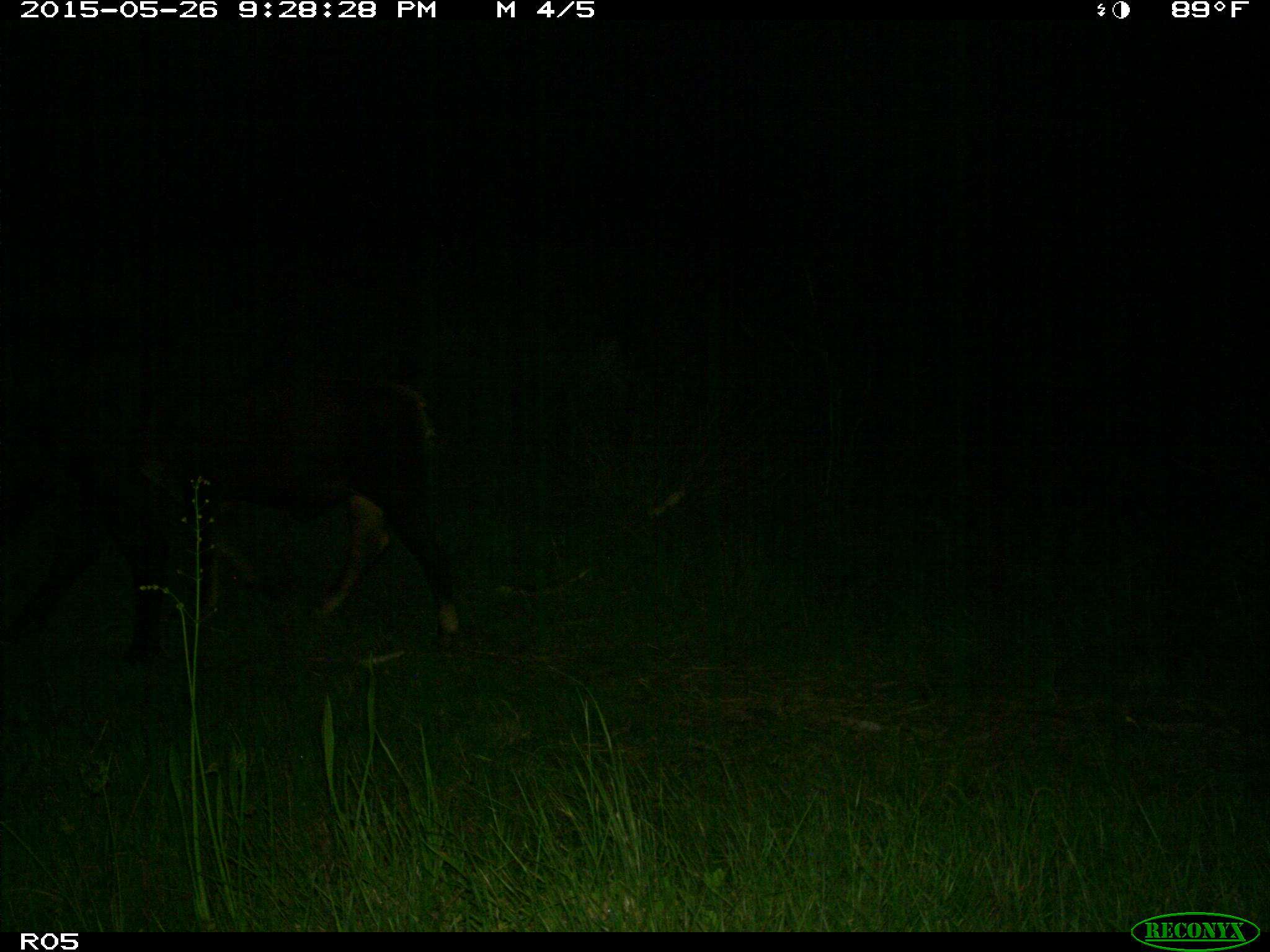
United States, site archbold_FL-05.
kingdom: Animalia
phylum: Chordata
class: Mammalia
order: Artiodactyla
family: Bovidae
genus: Bos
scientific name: Bos taurus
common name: domestic cow